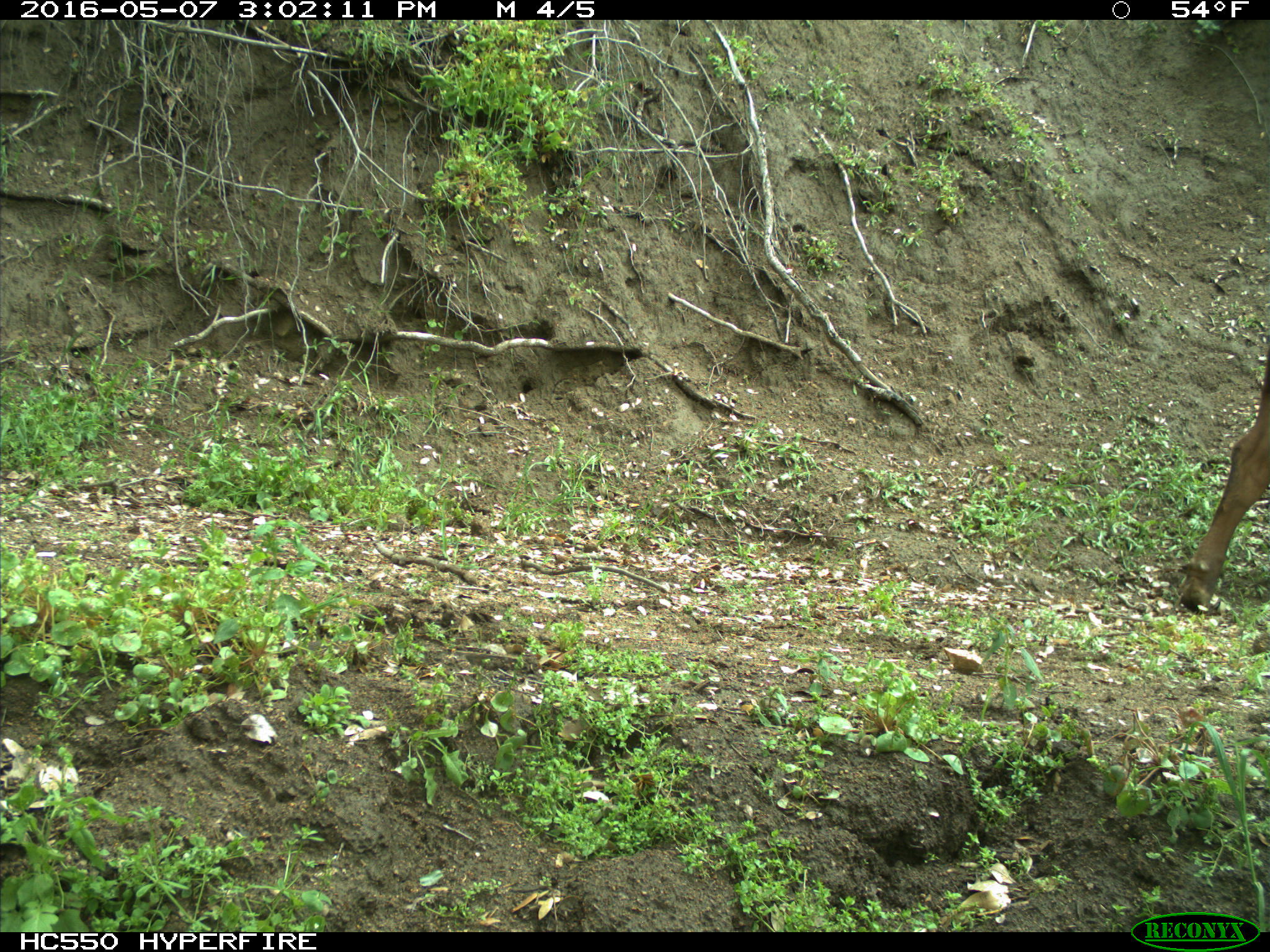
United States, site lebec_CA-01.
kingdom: Animalia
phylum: Chordata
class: Mammalia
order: Artiodactyla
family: Bovidae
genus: Bos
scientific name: Bos taurus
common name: domestic cow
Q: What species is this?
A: Bos taurus (domestic cow).